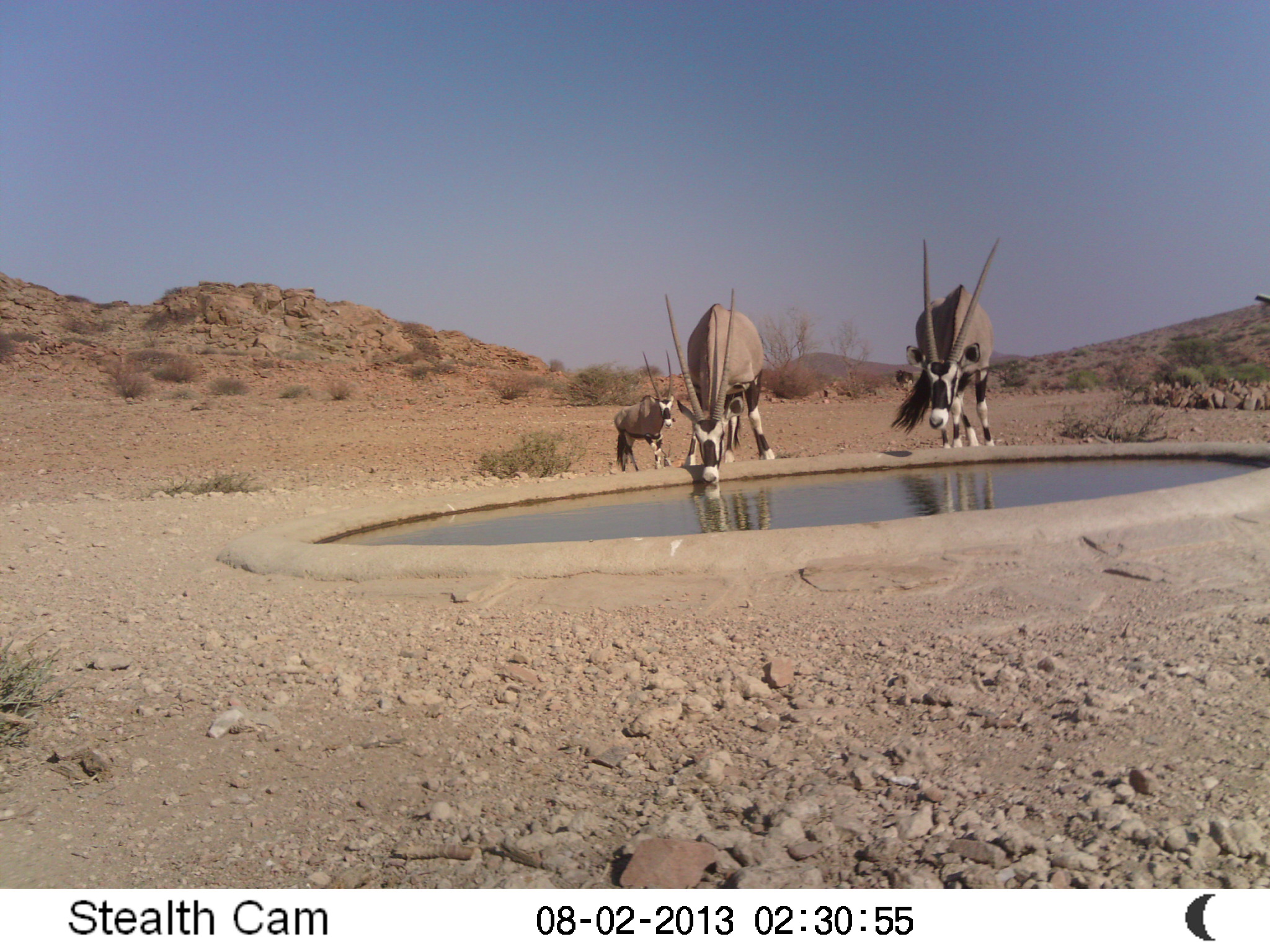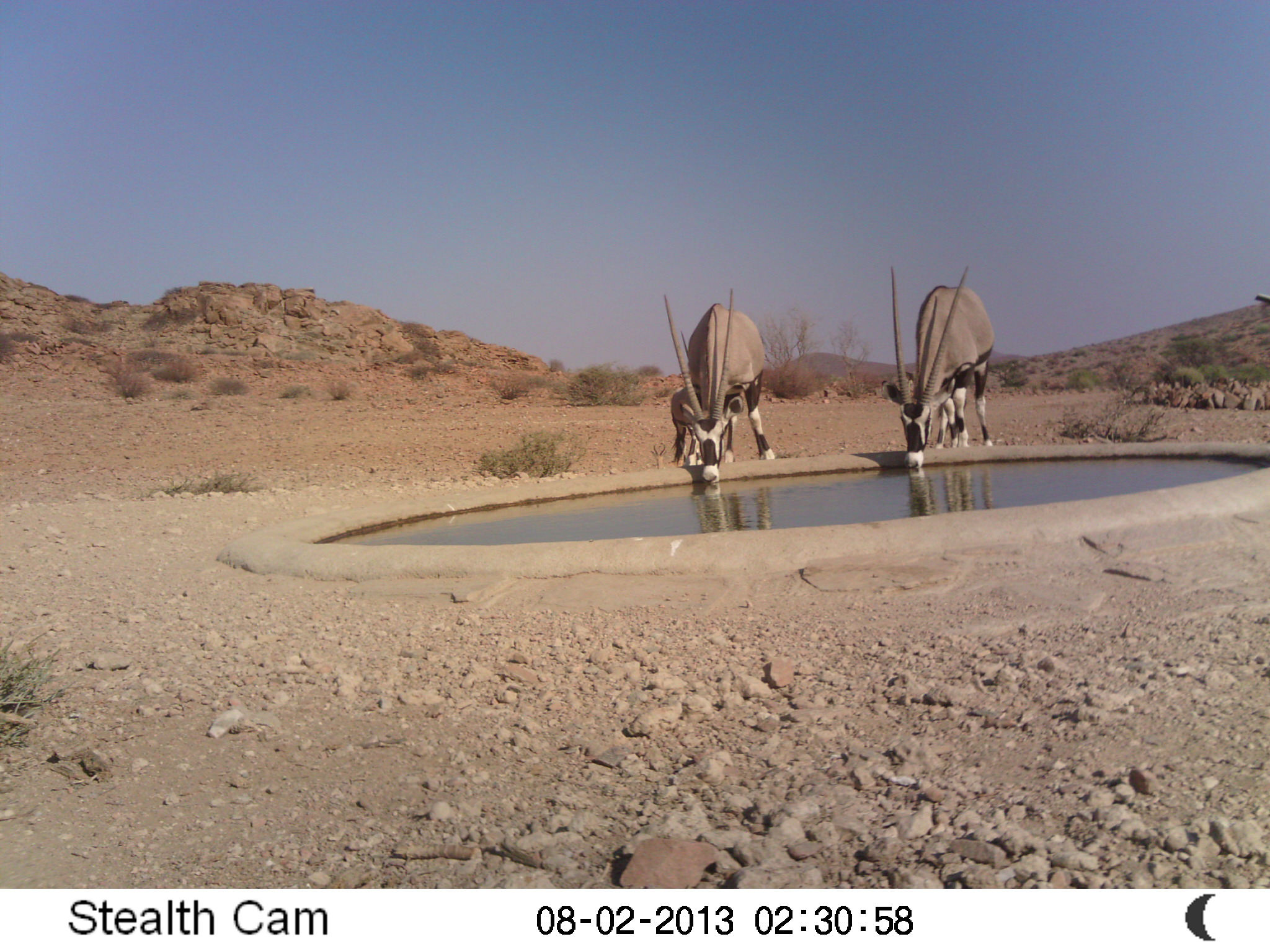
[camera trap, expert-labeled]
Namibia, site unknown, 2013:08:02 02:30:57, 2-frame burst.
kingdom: Animalia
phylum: Chordata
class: Mammalia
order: Artiodactyla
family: Bovidae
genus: Oryx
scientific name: Oryx gazella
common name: gemsbok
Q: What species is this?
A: Oryx gazella (gemsbok).